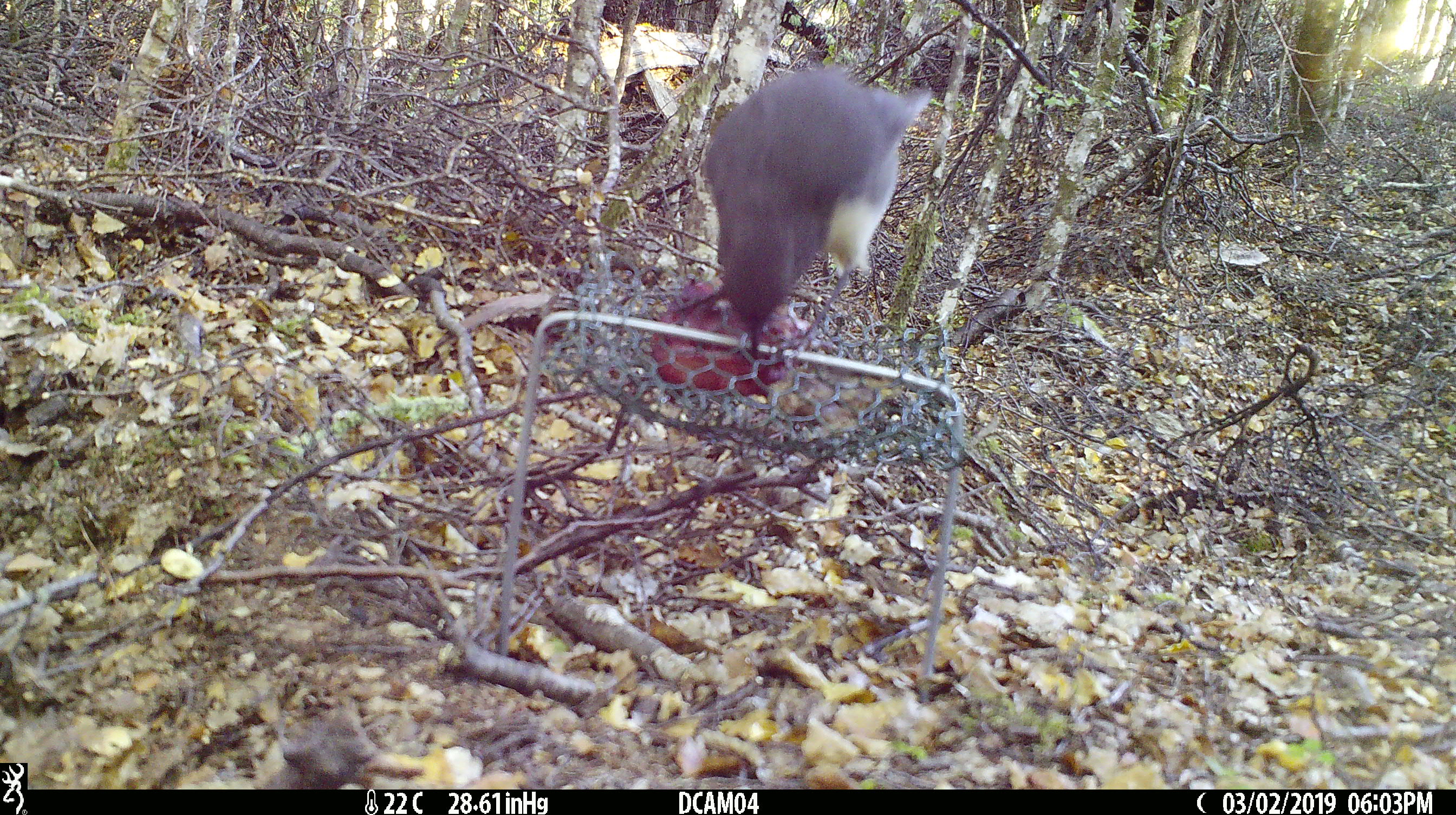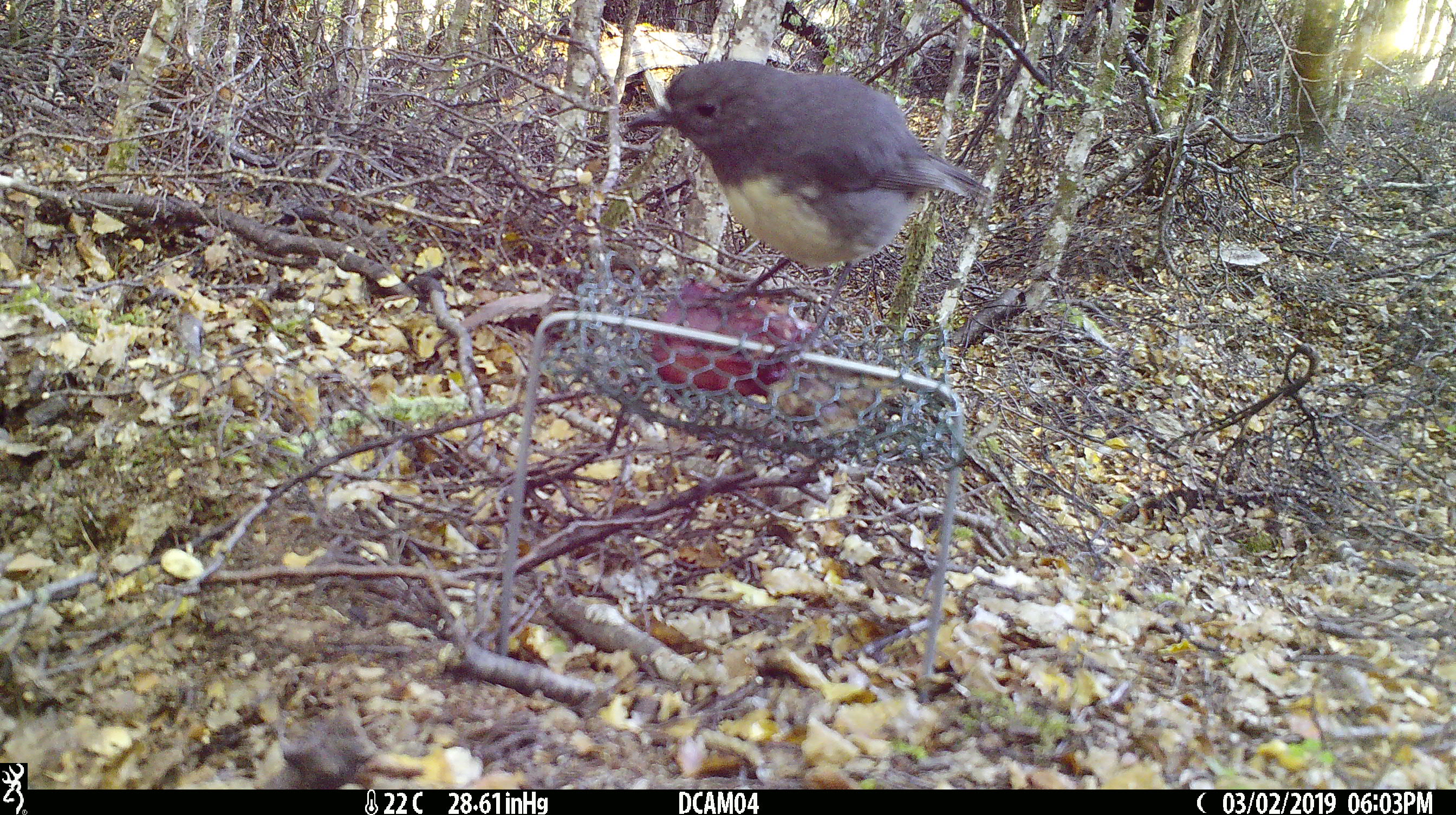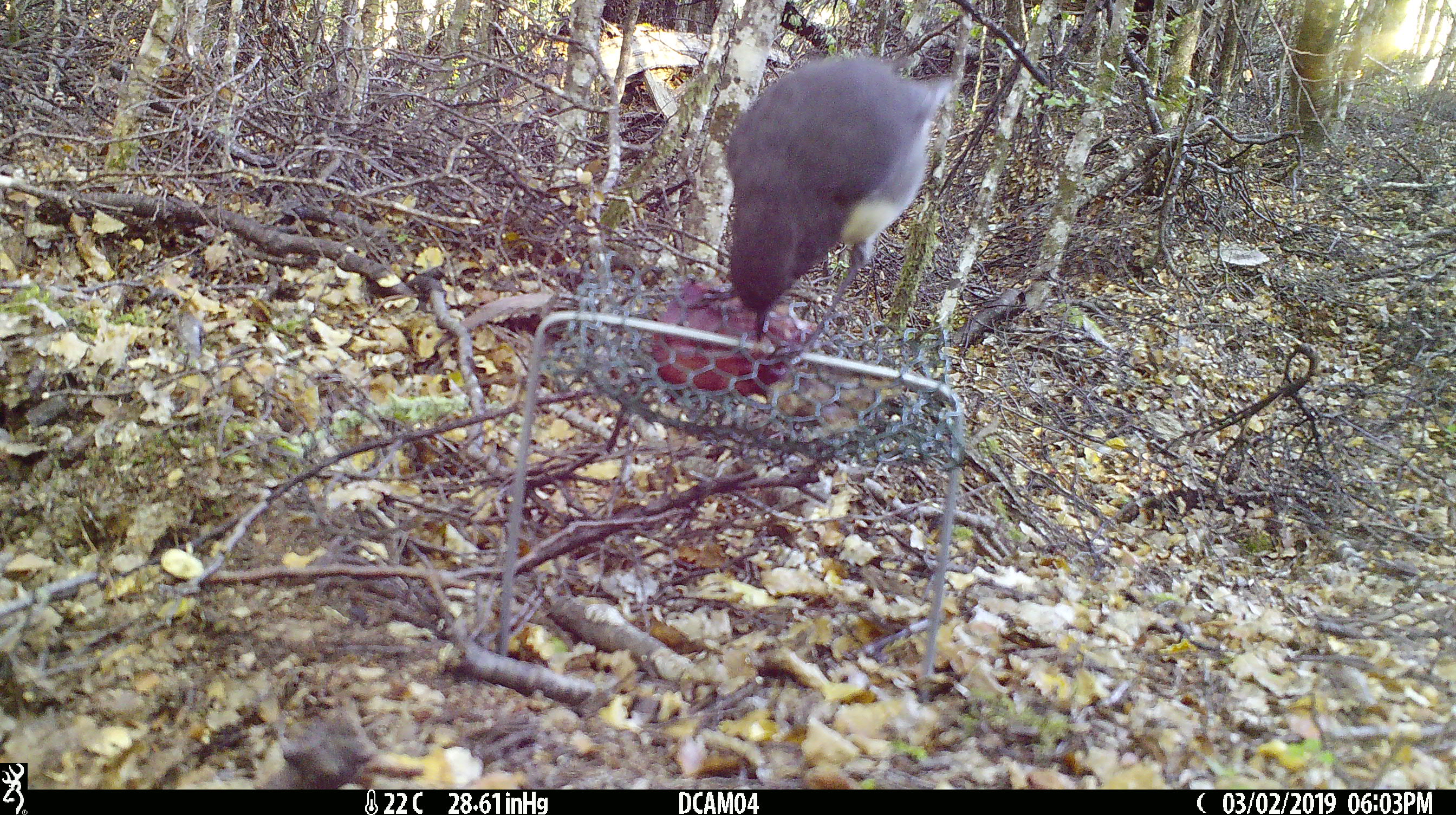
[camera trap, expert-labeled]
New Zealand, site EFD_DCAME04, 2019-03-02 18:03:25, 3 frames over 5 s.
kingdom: Animalia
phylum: Chordata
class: Aves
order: Passeriformes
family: Petroicidae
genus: Petroica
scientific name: Petroica australis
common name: new zealand robin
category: robin